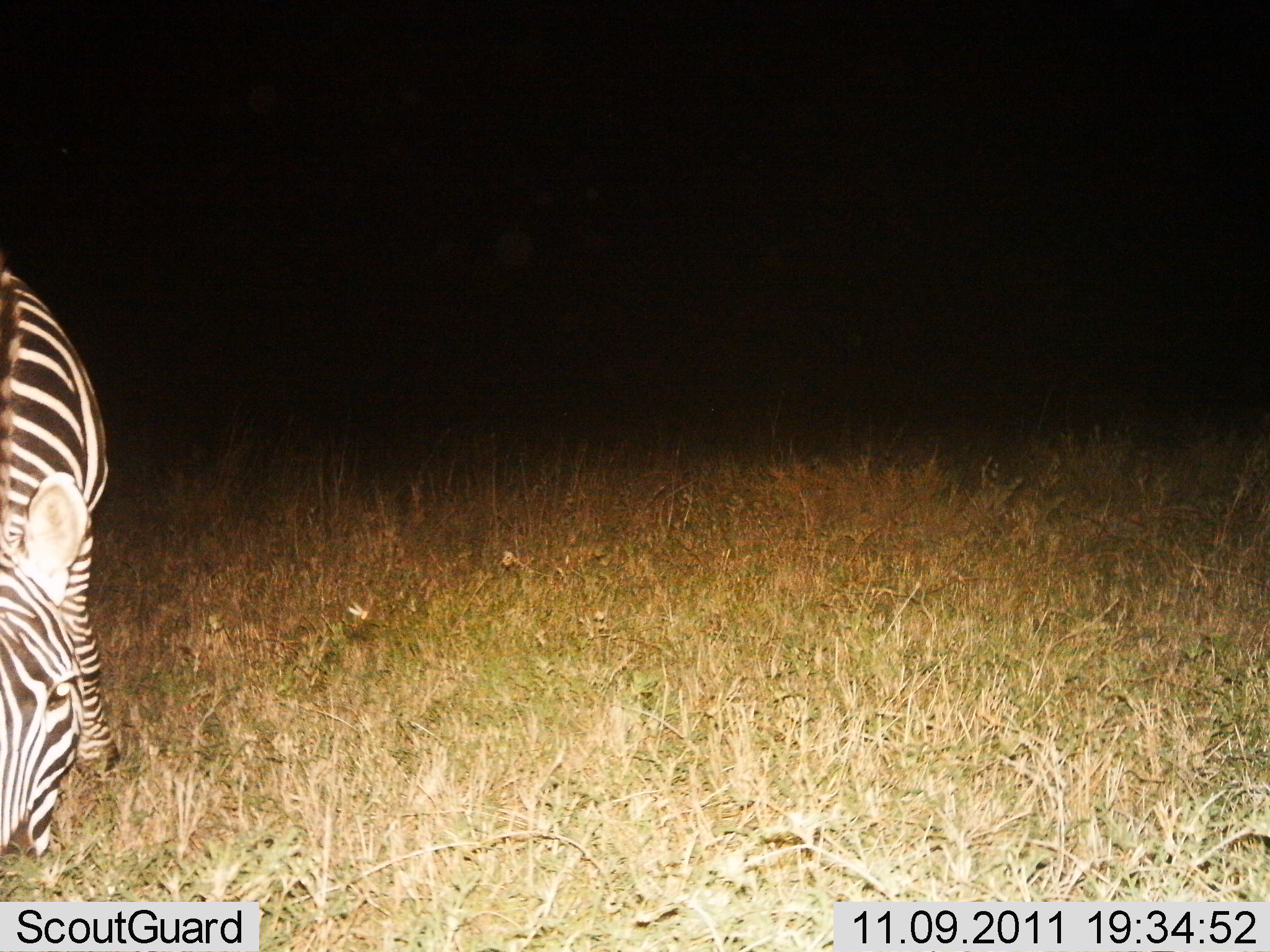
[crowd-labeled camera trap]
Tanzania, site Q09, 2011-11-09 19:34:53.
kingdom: Animalia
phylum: Chordata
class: Mammalia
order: Perissodactyla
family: Equidae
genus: Equus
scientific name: Equus quagga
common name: plains zebra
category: zebra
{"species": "zebra (plains zebra) (Equus quagga)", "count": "1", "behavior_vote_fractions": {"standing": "43%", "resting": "0%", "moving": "0%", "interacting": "7%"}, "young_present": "0%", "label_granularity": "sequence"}